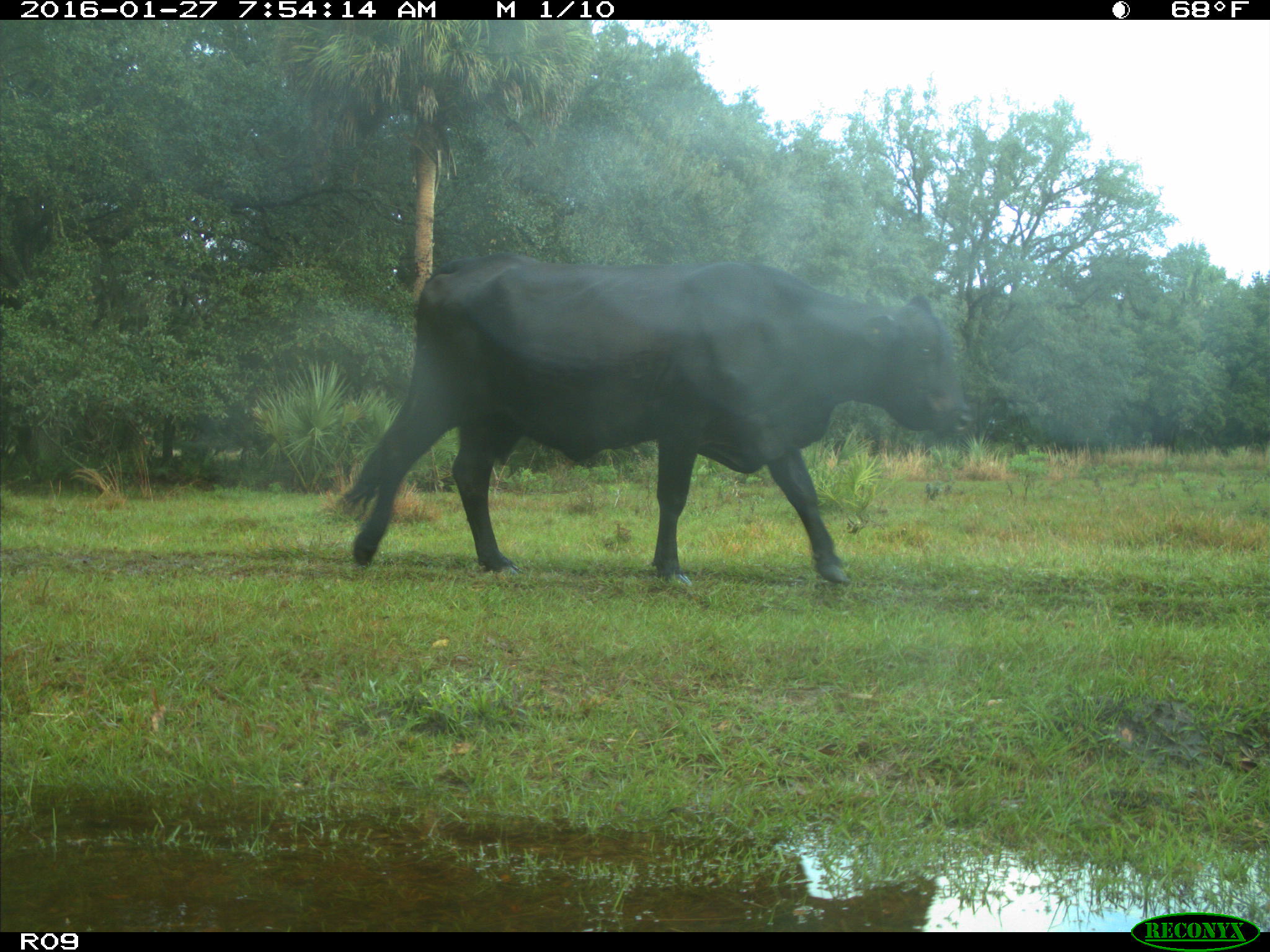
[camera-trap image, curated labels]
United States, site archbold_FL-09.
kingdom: Animalia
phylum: Chordata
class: Mammalia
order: Artiodactyla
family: Bovidae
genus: Bos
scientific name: Bos taurus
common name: domestic cow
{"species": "Bos taurus (domestic cow)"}